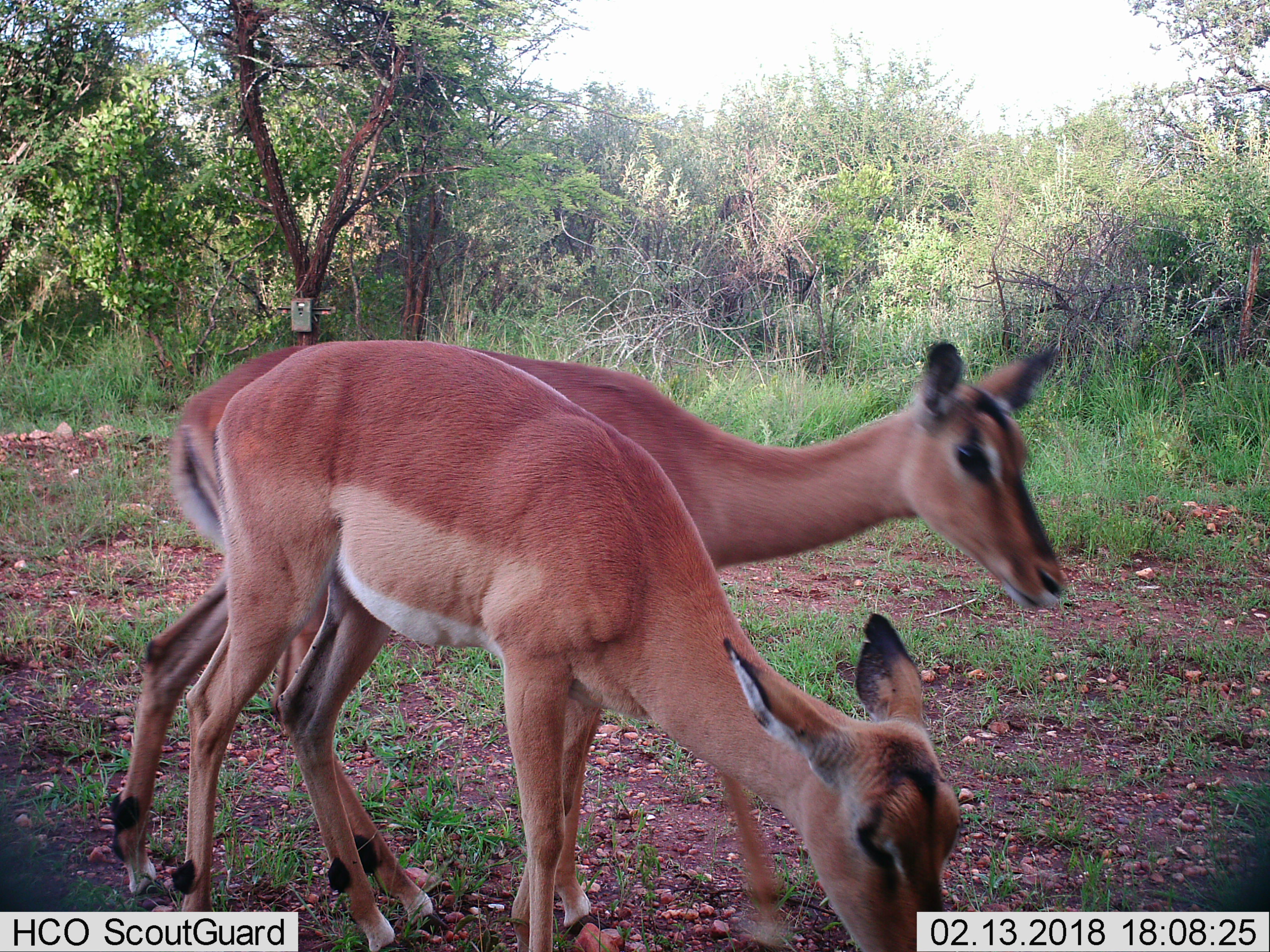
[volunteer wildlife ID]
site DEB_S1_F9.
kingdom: Animalia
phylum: Chordata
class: Mammalia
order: Artiodactyla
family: Bovidae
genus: Aepyceros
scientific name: Aepyceros melampus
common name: impala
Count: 2.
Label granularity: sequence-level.